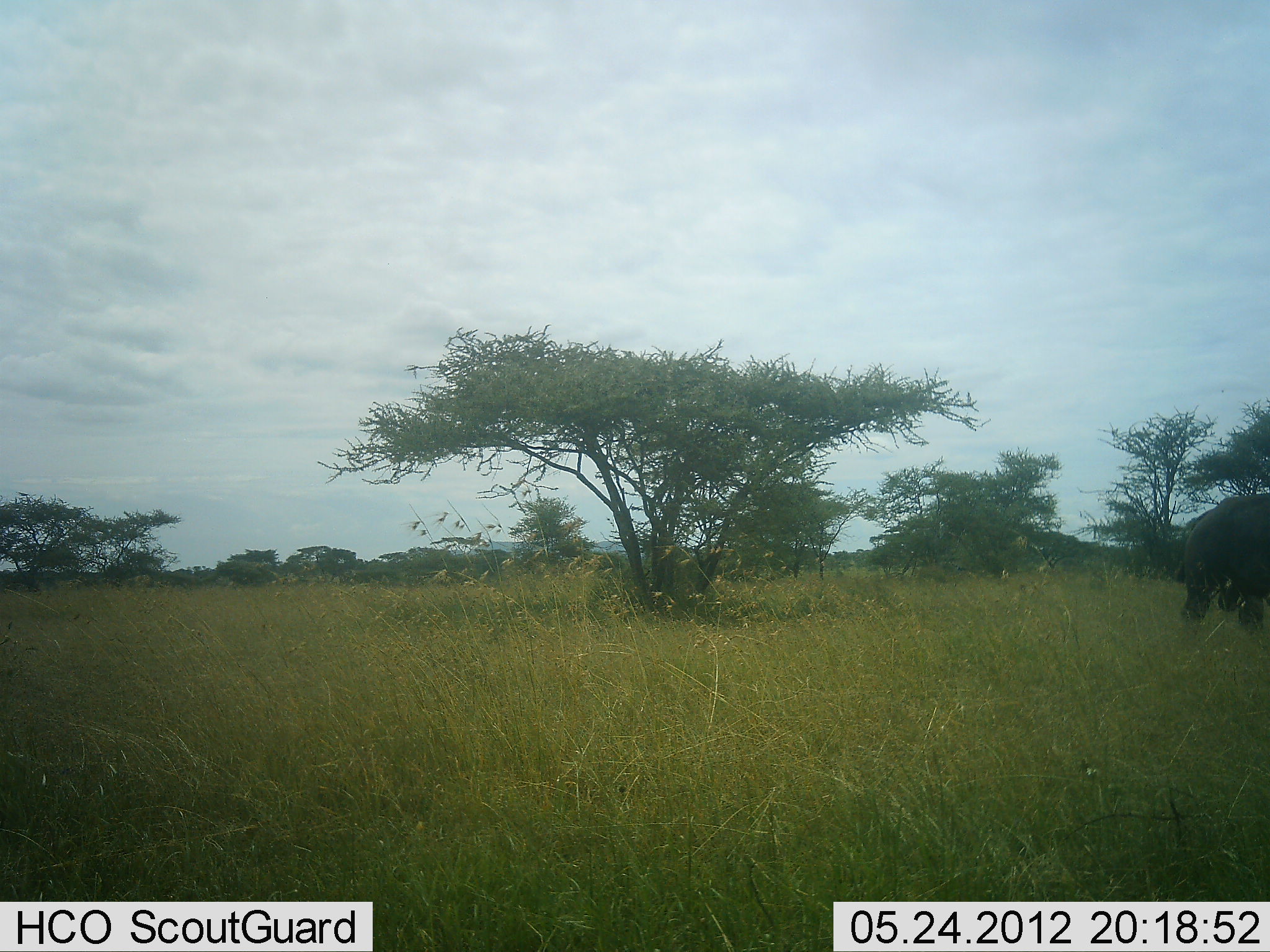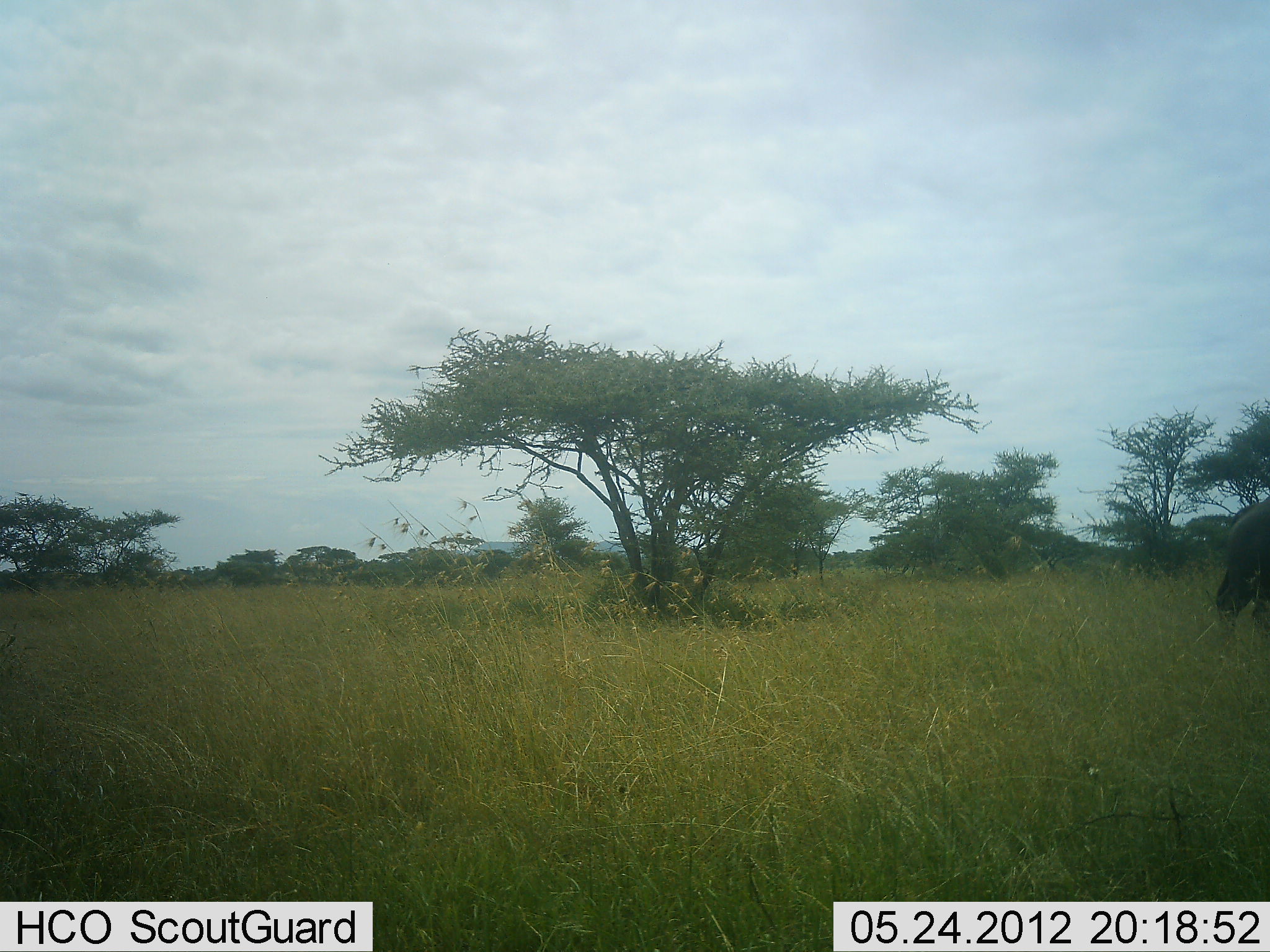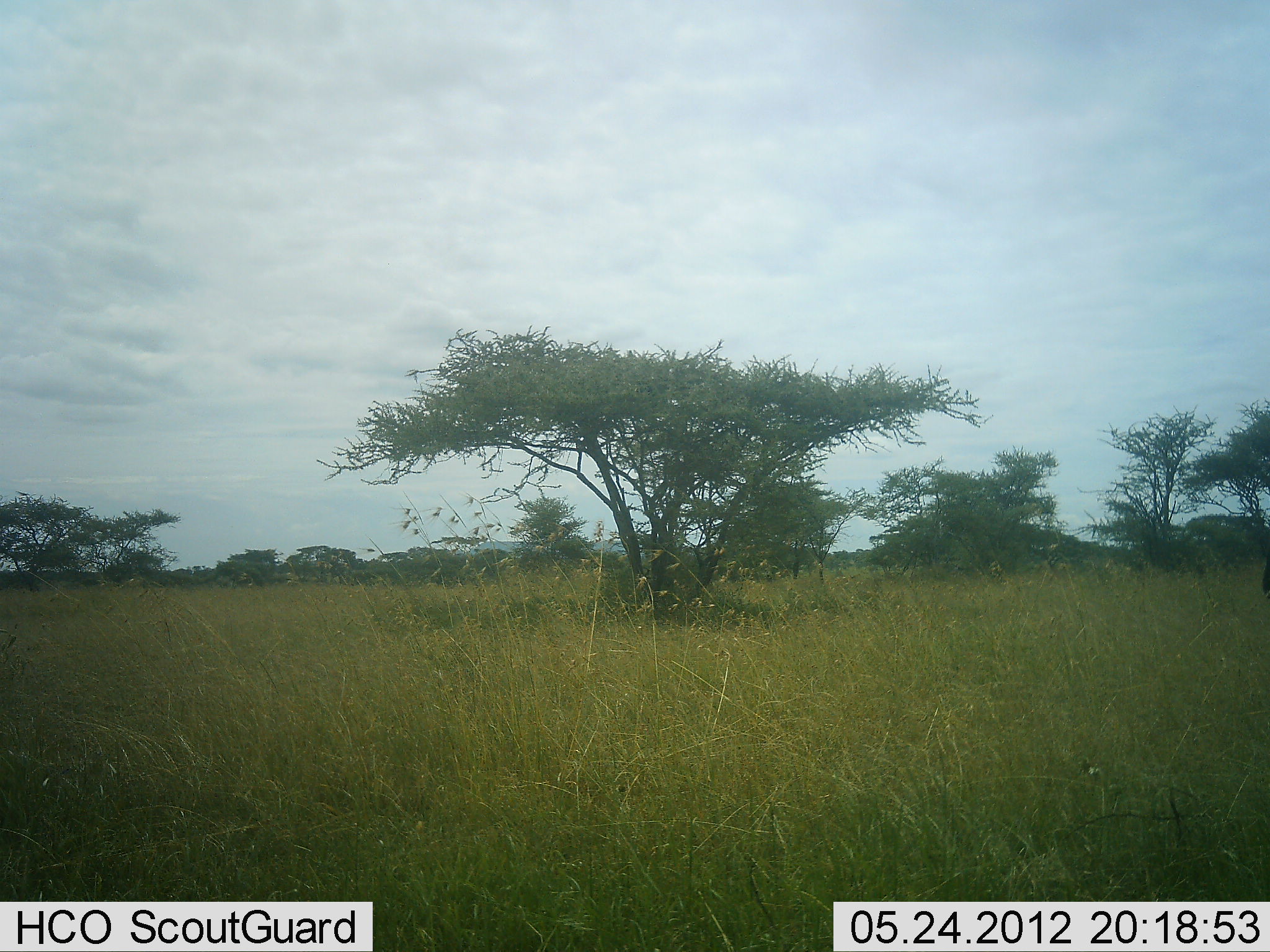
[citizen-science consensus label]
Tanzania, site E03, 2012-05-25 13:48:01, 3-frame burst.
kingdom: Animalia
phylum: Chordata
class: Mammalia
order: Artiodactyla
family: Bovidae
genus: Syncerus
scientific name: Syncerus caffer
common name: cape buffalo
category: buffalo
Buffalo (cape buffalo) (Syncerus caffer), count 1. Behavior (volunteer vote fractions): standing 10%, resting 0%, moving 90%, interacting 0%. Young present (vote fraction): 0%. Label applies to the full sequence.